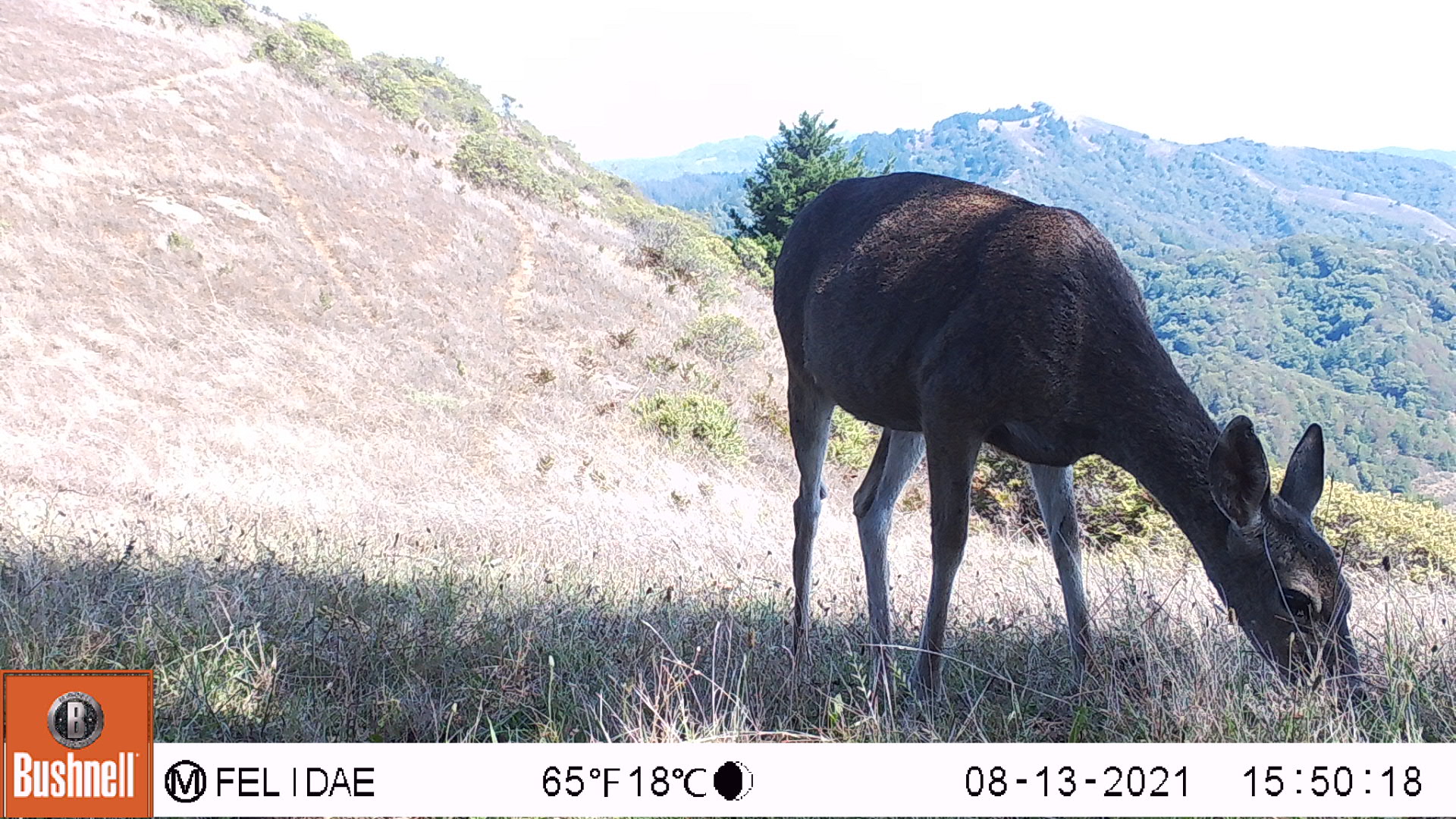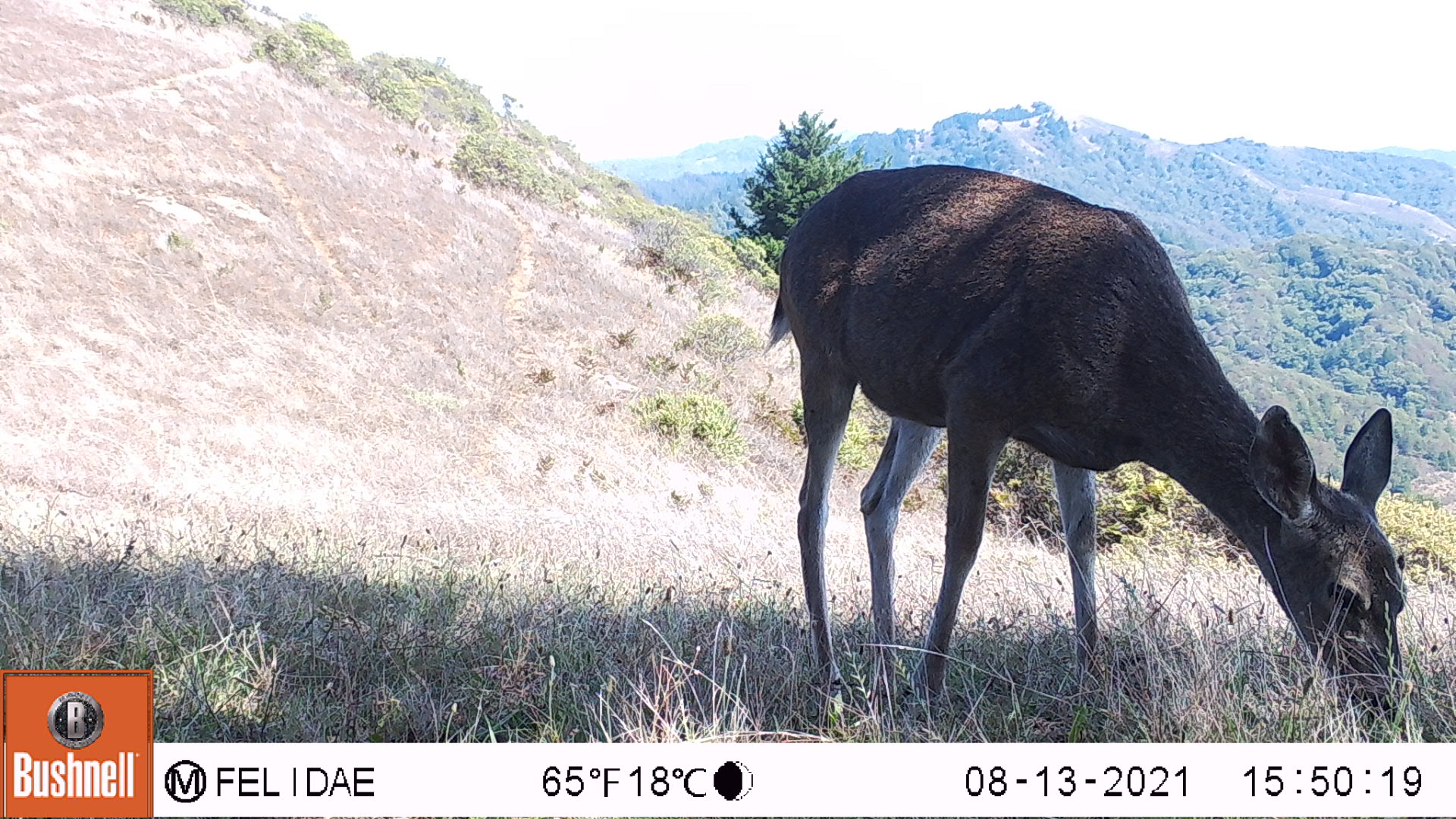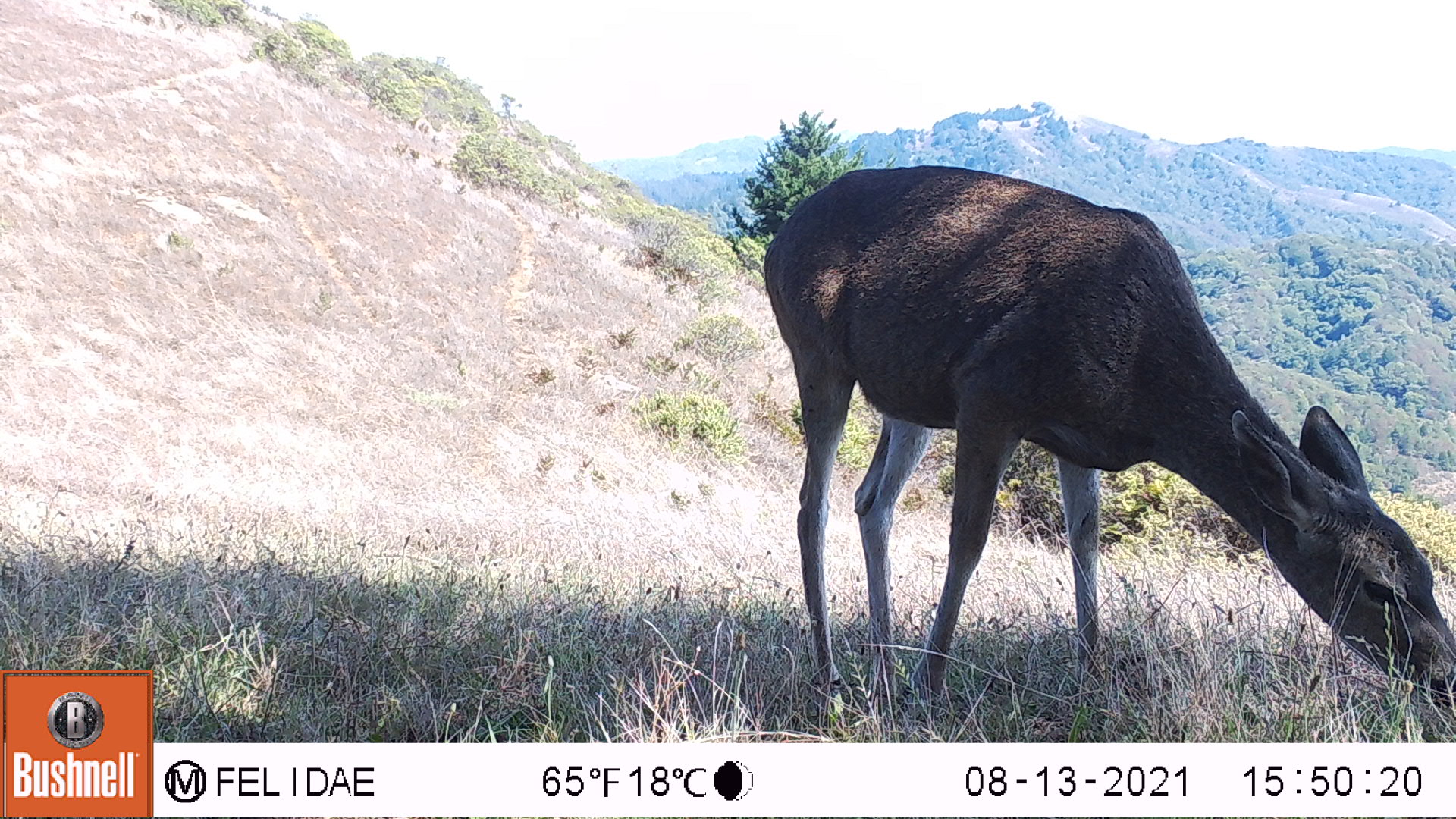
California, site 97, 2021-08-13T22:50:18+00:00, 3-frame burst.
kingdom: Animalia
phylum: Chordata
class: Mammalia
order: Artiodactyla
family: Cervidae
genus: Odocoileus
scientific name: Odocoileus hemionus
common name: mule deer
Mule deer (Odocoileus hemionus).